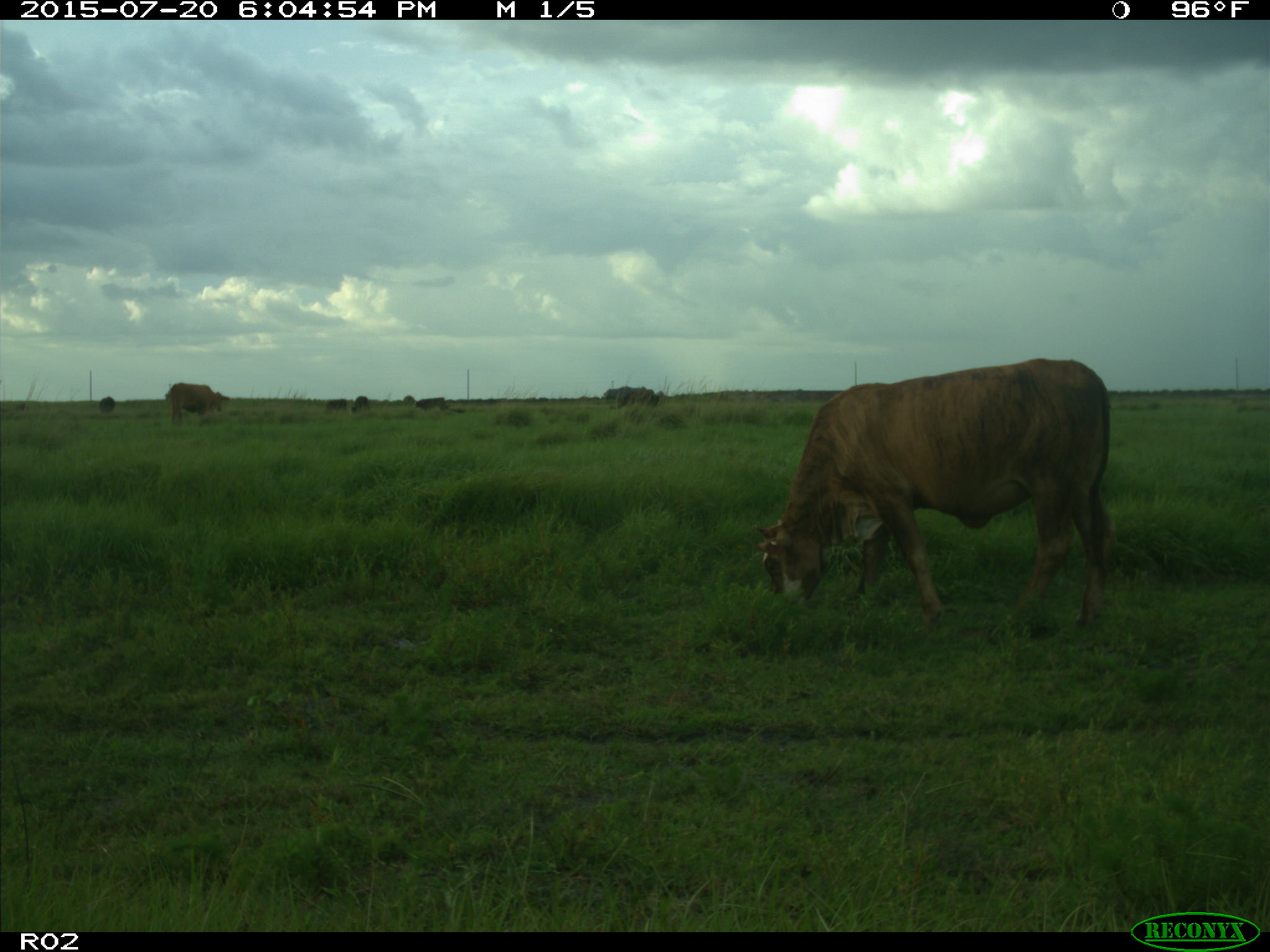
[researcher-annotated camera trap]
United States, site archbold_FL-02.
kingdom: Animalia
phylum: Chordata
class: Mammalia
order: Artiodactyla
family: Bovidae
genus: Bos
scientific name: Bos taurus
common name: domestic cow